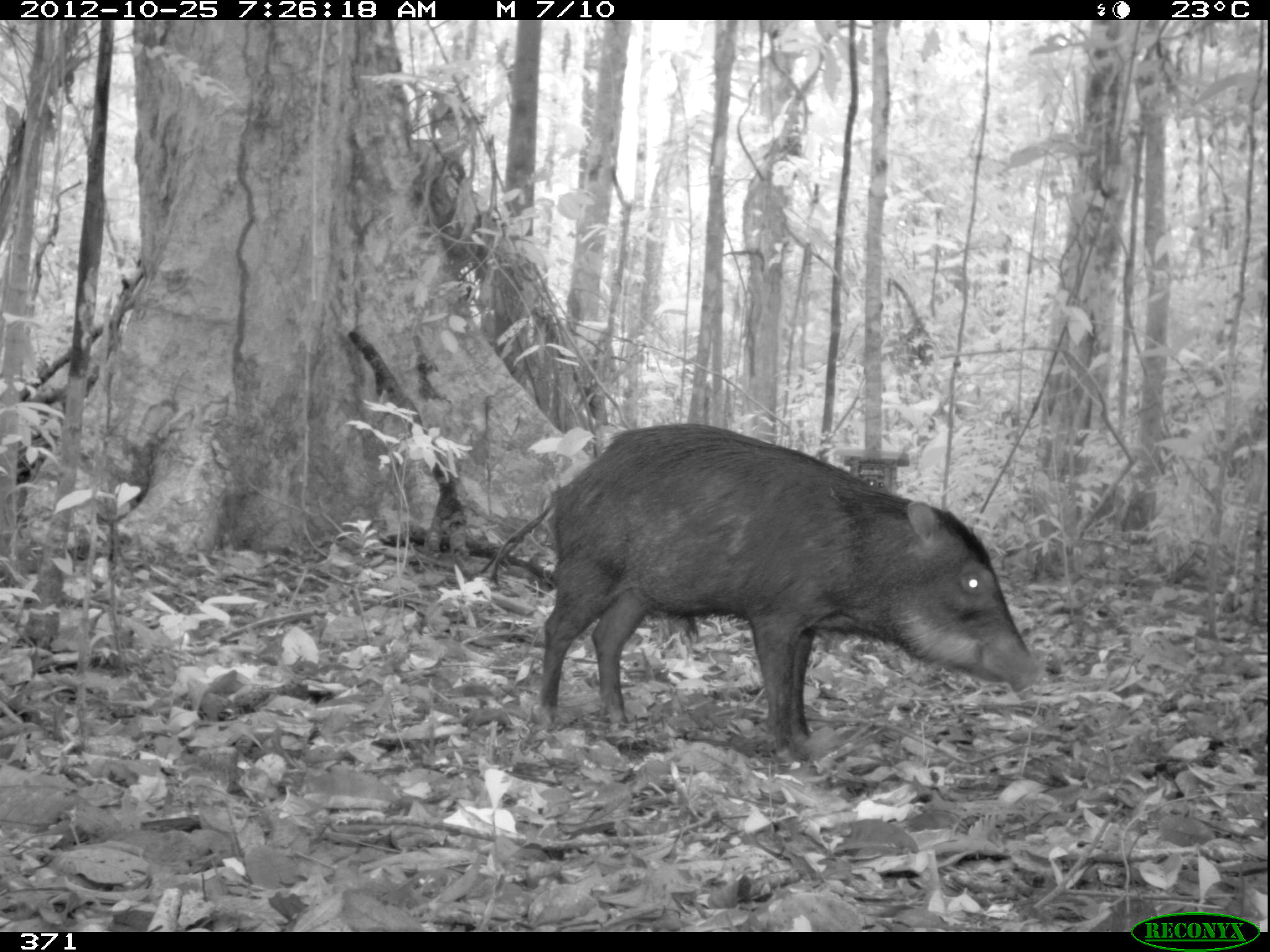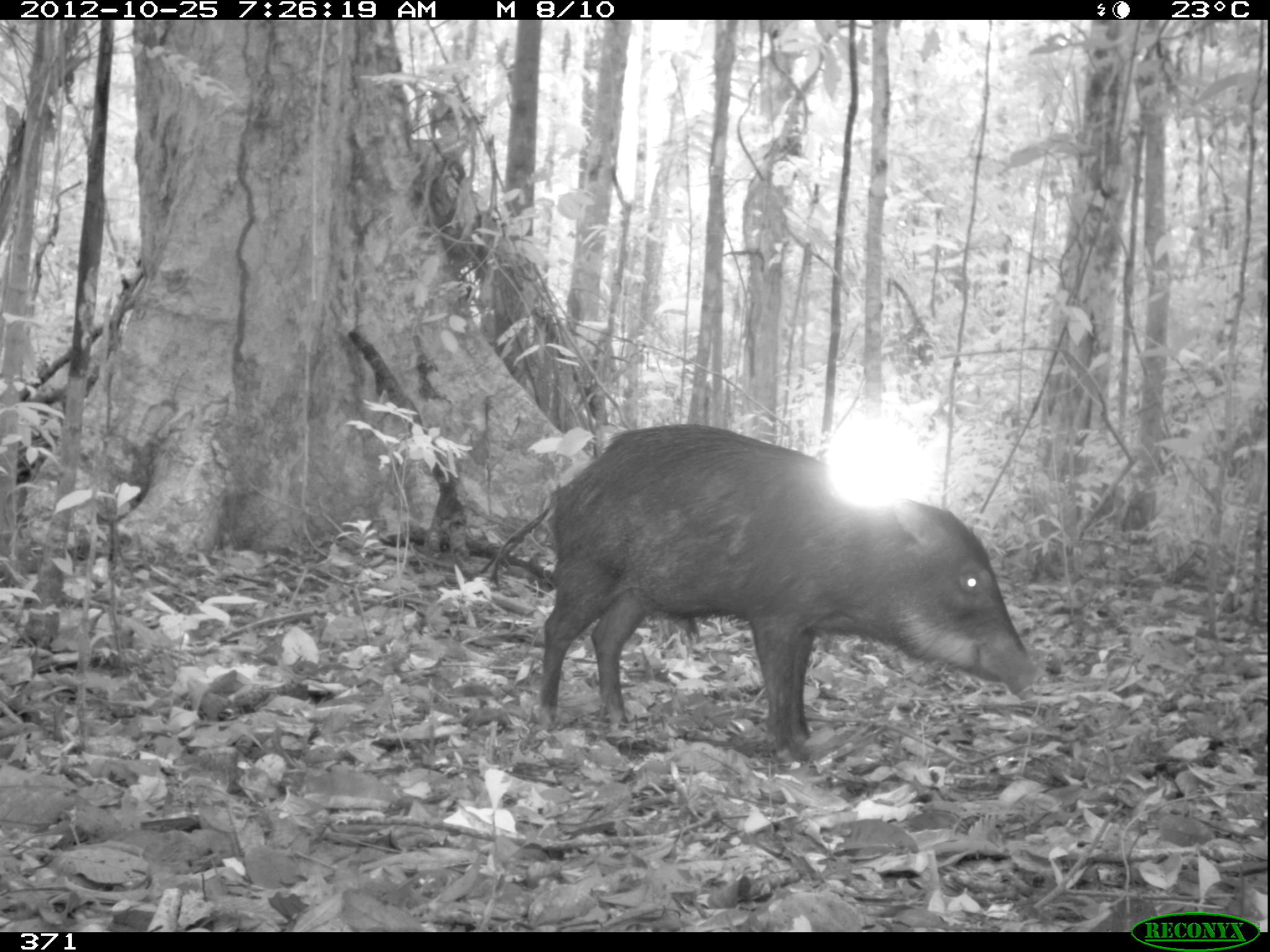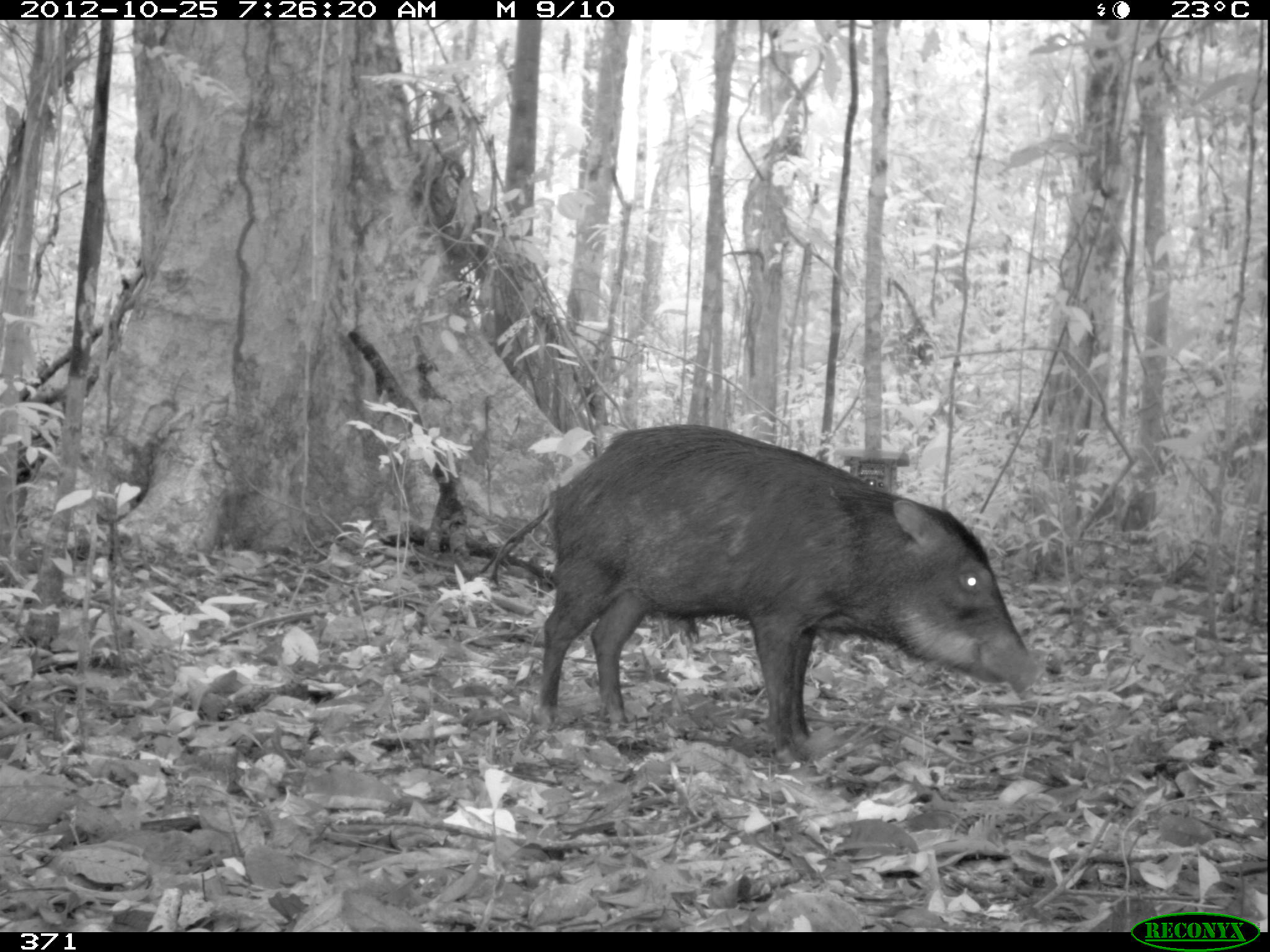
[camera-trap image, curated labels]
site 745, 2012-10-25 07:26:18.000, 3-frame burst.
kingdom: Animalia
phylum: Chordata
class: Mammalia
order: Artiodactyla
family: Tayassuidae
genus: Tayassu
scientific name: Tayassu pecari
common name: white-lipped peccary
Tayassu pecari (white-lipped peccary).